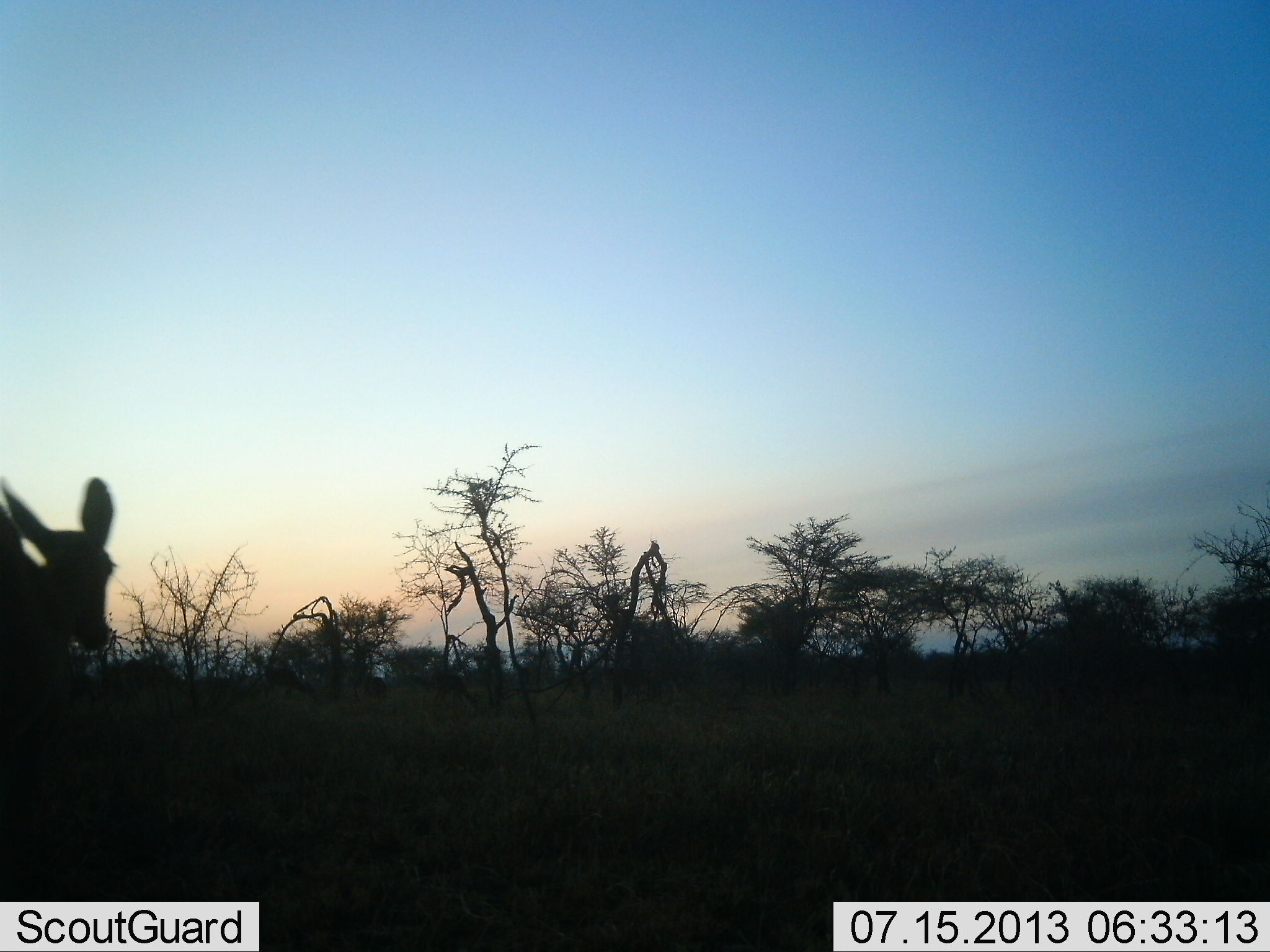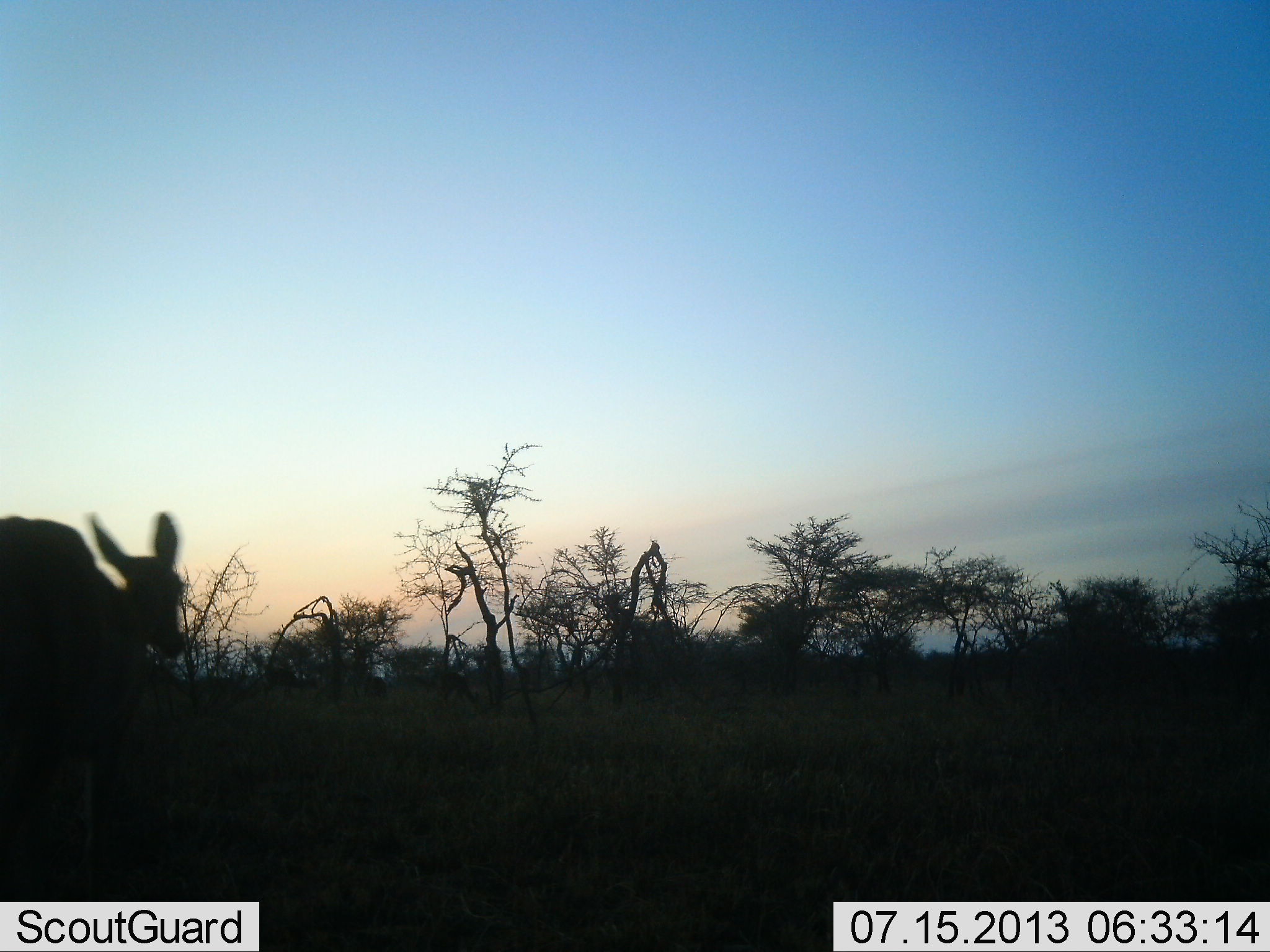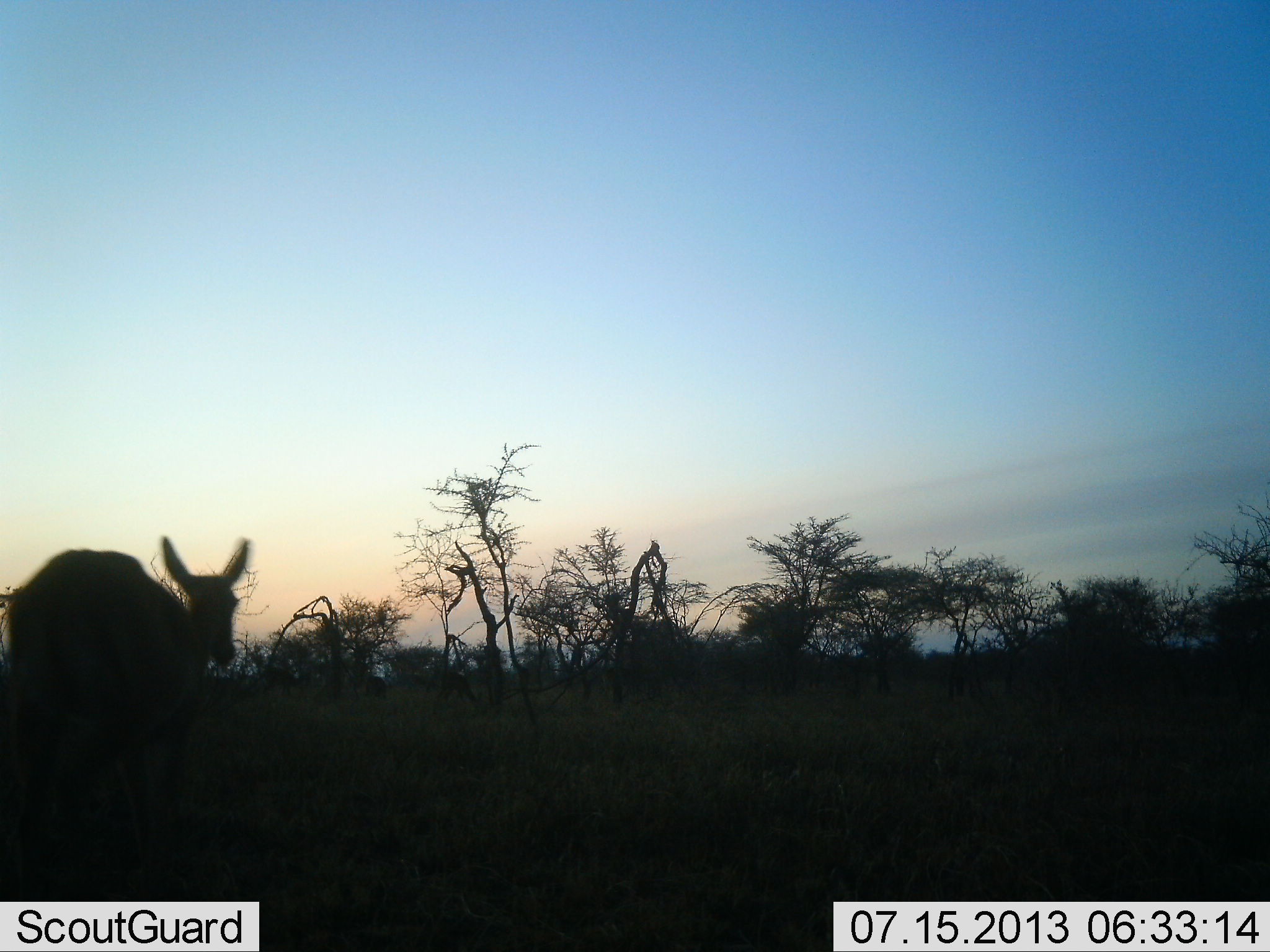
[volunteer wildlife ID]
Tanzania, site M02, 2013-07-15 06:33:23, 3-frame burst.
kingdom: Animalia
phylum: Chordata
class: Mammalia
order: Artiodactyla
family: Bovidae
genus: Aepyceros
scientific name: Aepyceros melampus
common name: impala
Impala (Aepyceros melampus), count 1. Behavior (volunteer vote fractions): standing 10%, resting 0%, moving 100%, interacting 0%. Young present (vote fraction): 0%. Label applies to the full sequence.